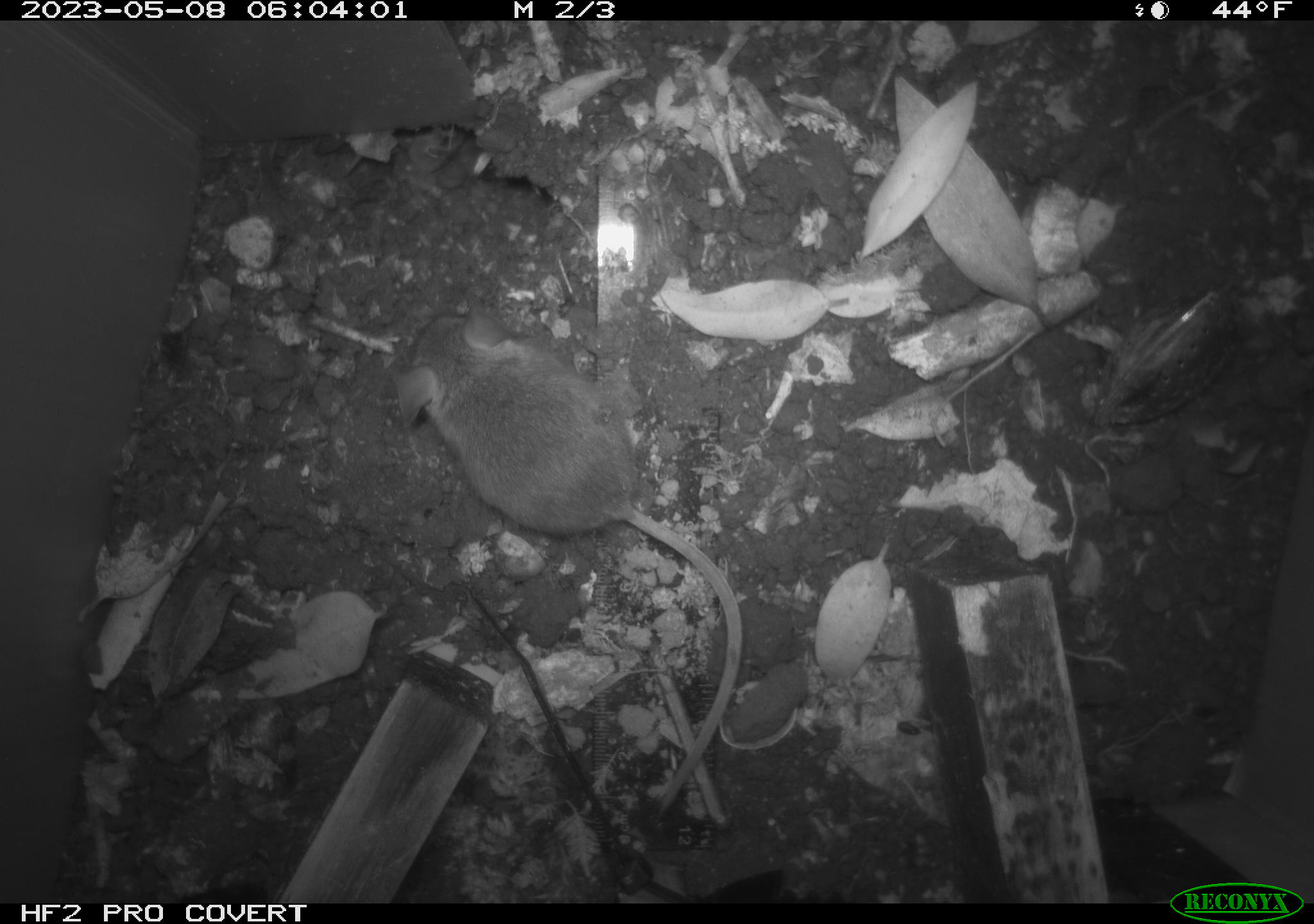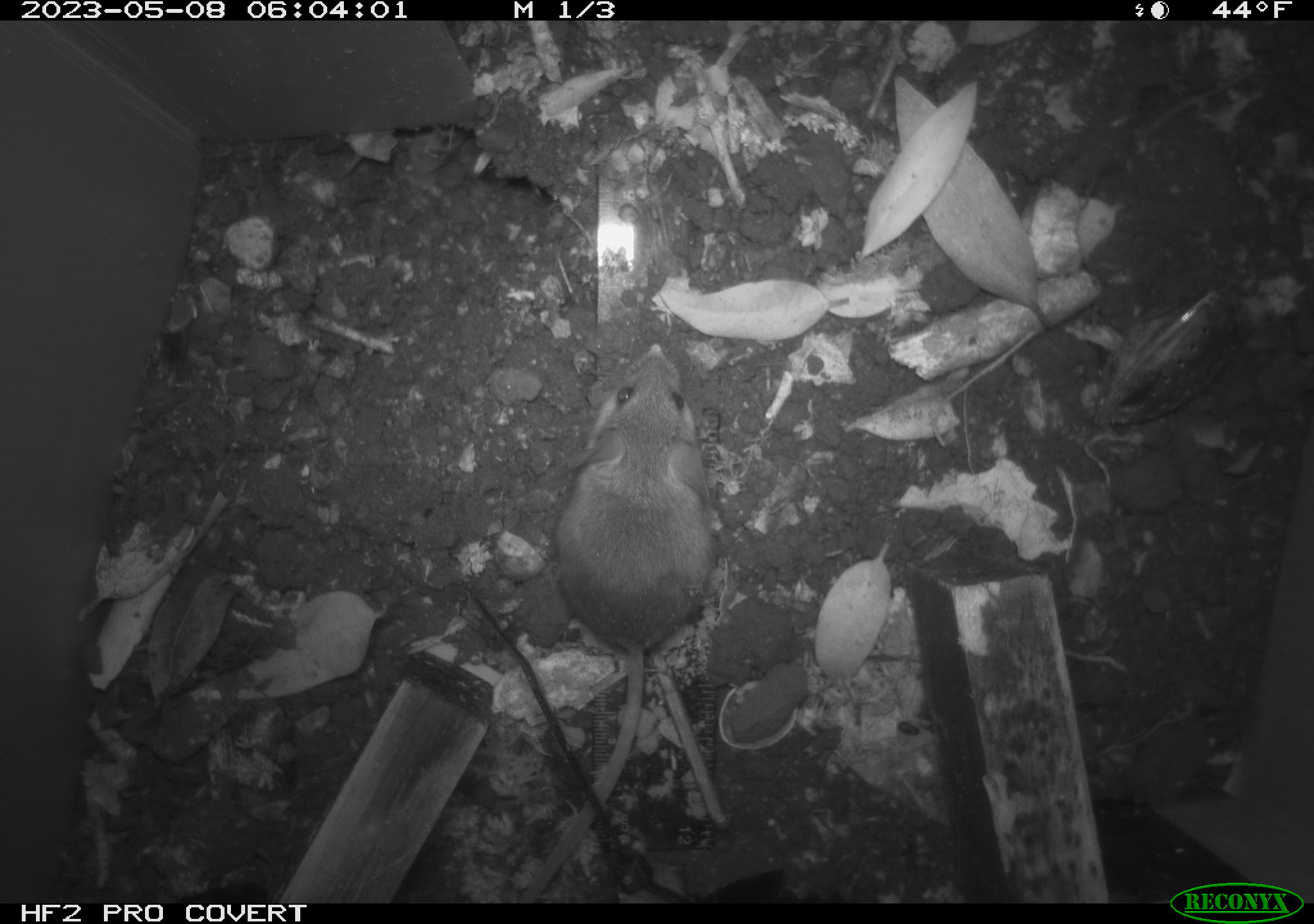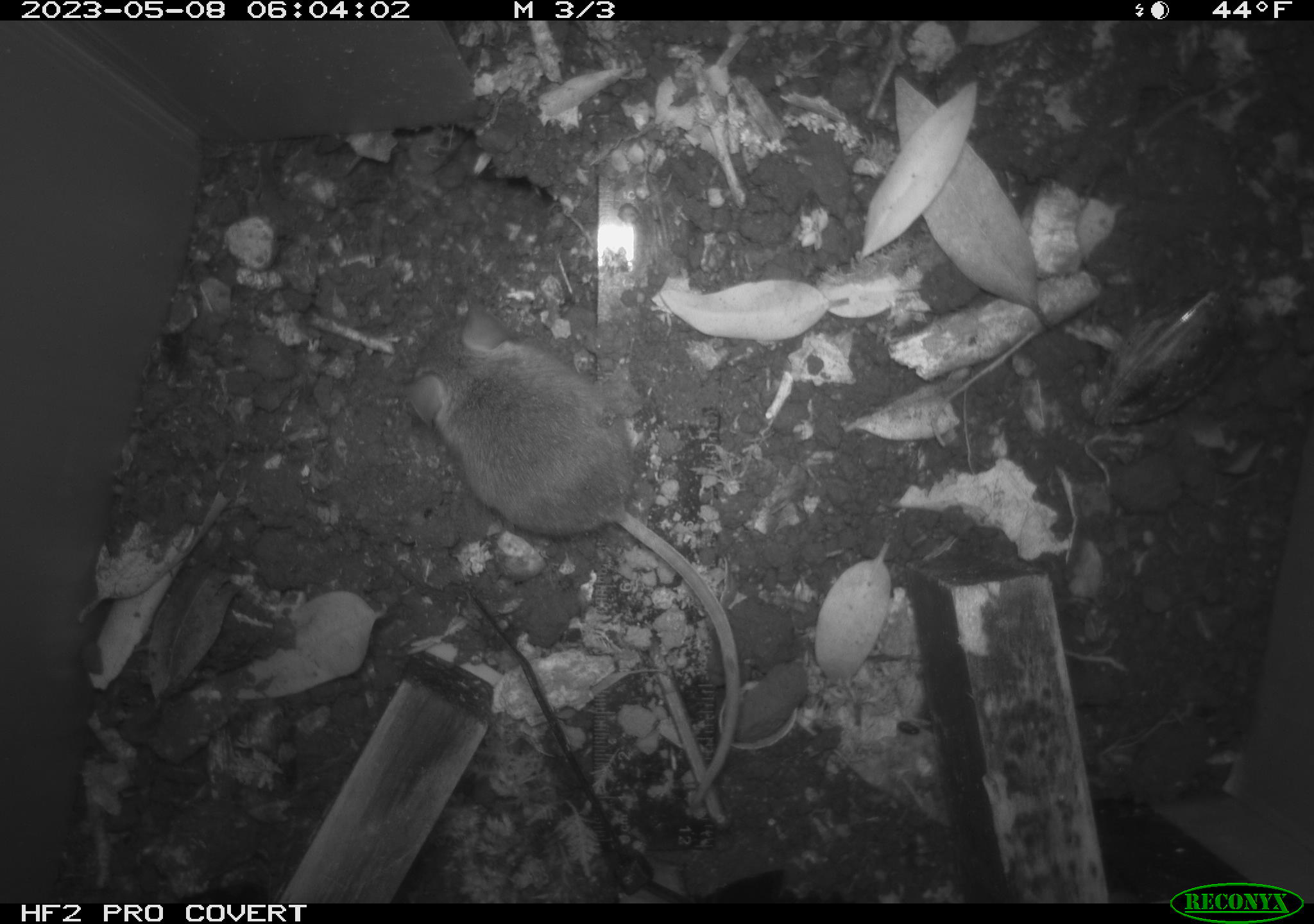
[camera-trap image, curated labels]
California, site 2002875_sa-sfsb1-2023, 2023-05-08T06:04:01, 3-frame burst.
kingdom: Animalia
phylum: Chordata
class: Mammalia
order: Rodentia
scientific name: Rodentia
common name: mouse species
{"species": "mouse species (Rodentia)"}